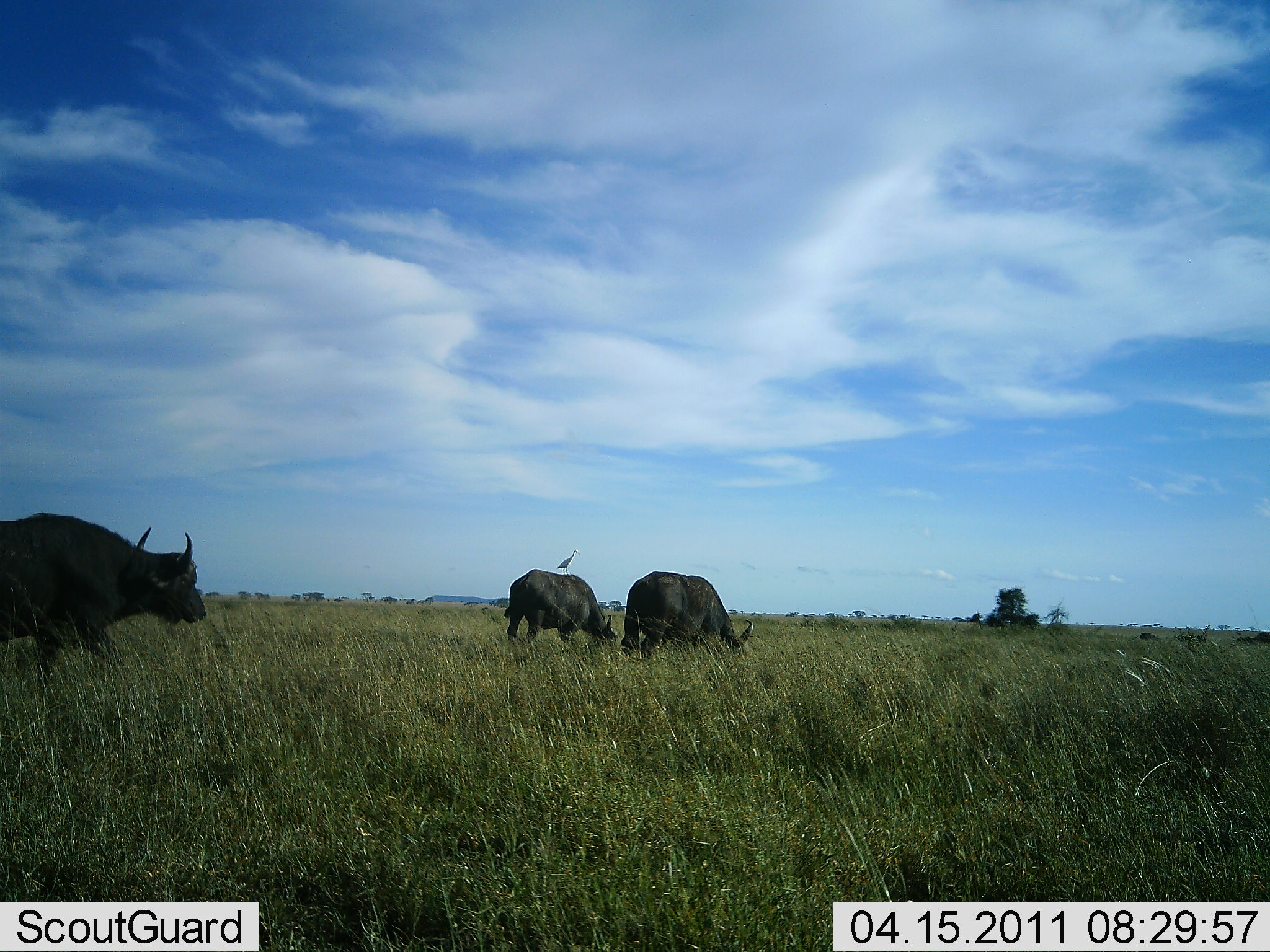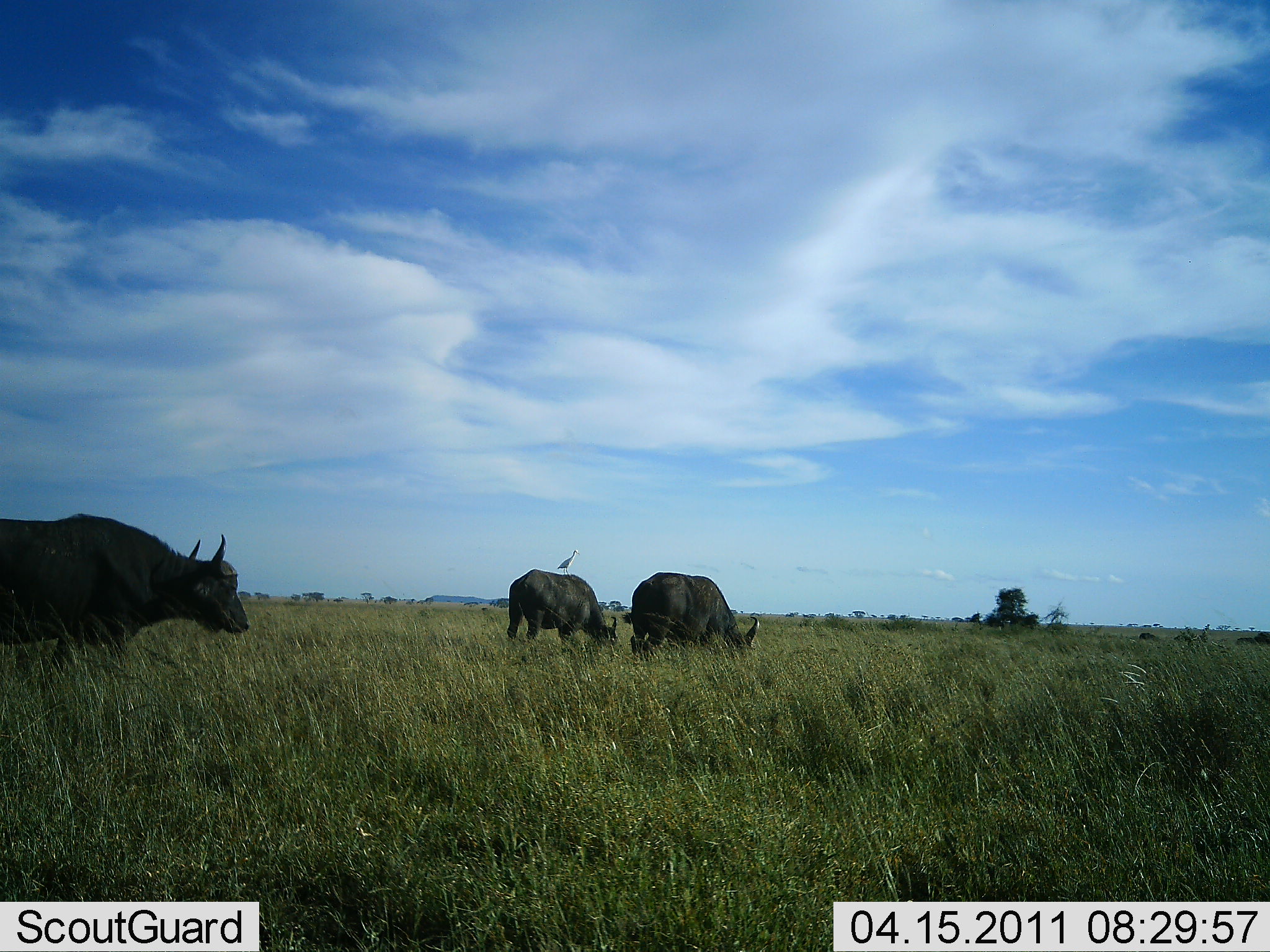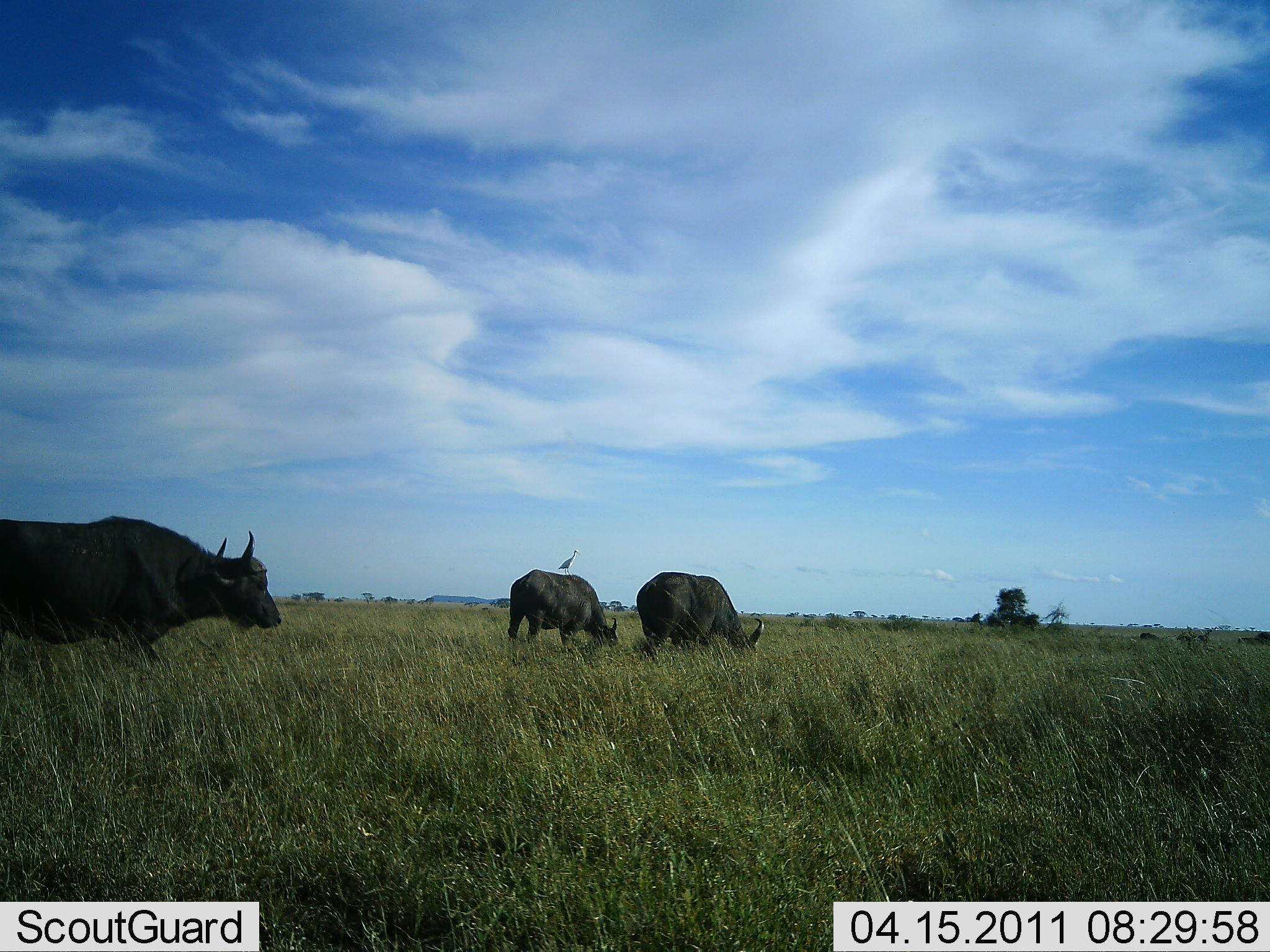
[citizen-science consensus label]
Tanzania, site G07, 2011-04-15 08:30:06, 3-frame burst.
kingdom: Animalia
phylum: Chordata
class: Mammalia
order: Artiodactyla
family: Bovidae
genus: Syncerus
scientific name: Syncerus caffer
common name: cape buffalo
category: buffalo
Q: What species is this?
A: Buffalo (cape buffalo) (Syncerus caffer).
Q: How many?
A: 3.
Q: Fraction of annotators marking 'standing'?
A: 29%.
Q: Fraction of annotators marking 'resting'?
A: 0%.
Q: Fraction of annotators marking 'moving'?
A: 57%.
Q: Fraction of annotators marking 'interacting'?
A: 0%.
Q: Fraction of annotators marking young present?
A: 0%.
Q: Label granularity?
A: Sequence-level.